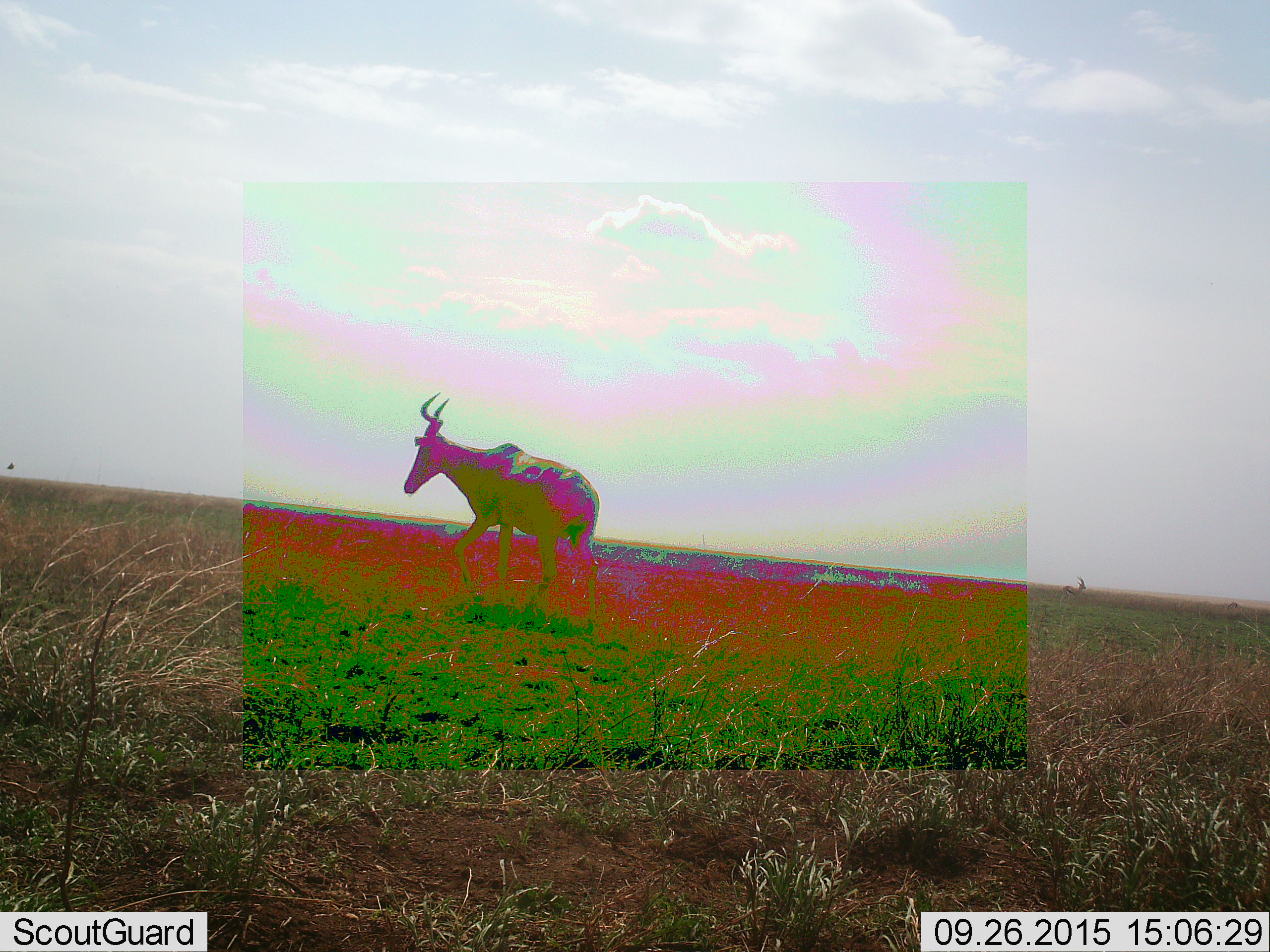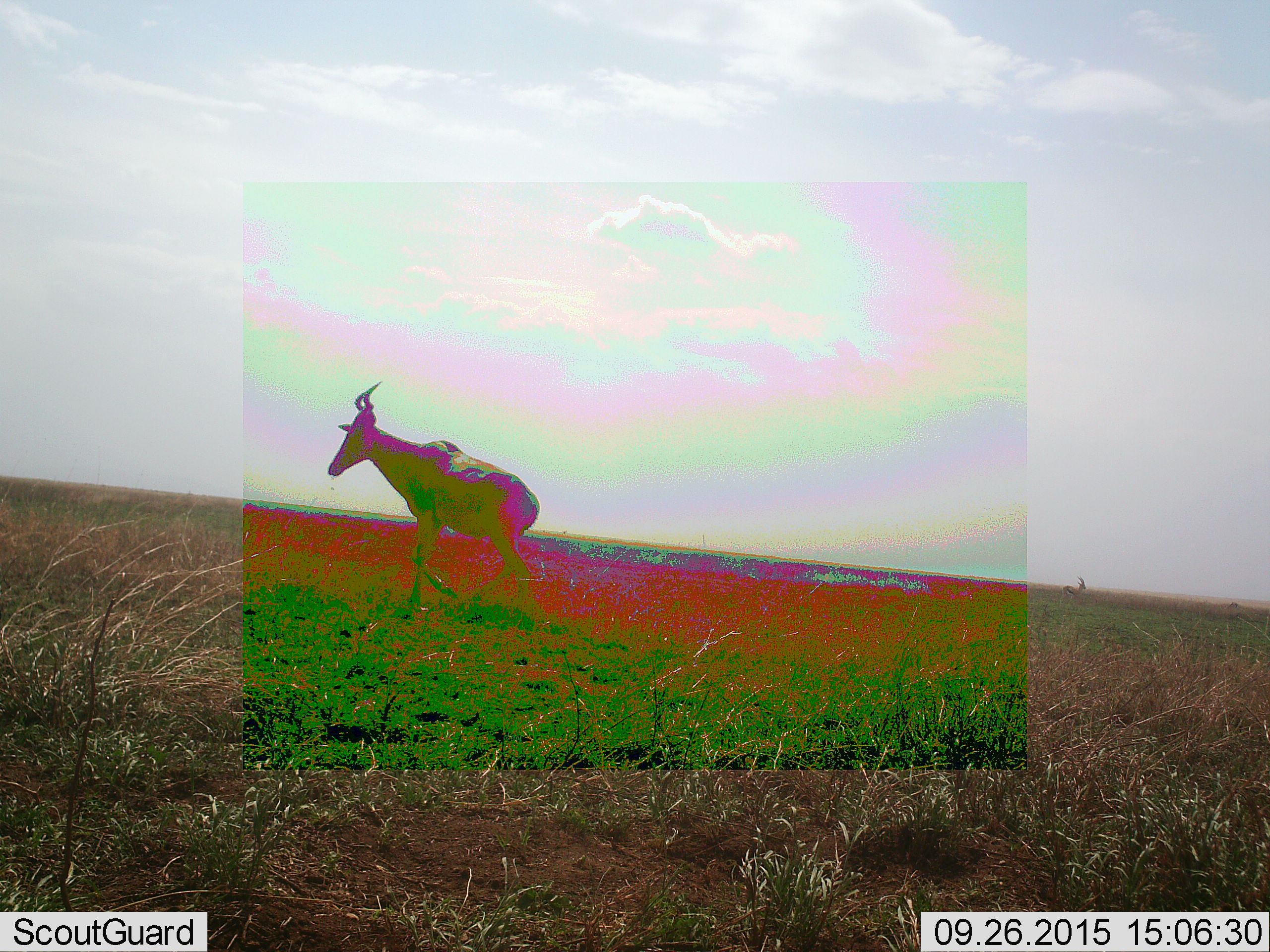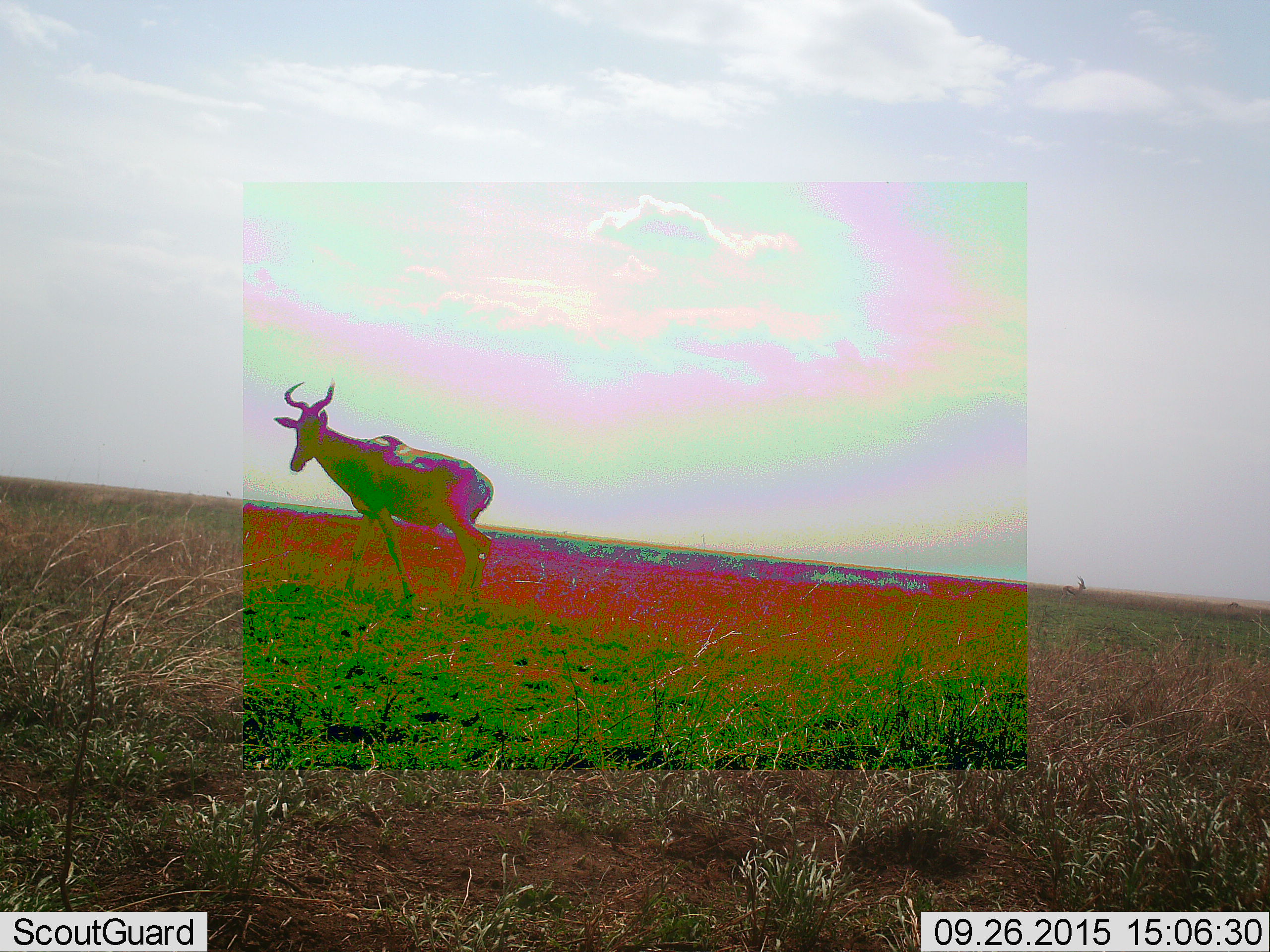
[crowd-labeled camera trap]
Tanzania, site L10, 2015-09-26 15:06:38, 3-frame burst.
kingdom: Animalia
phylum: Chordata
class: Mammalia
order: Artiodactyla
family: Bovidae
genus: Alcelaphus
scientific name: Alcelaphus buselaphus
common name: hartebeest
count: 1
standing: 14%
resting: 0%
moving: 100%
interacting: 0%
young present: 0%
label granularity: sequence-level